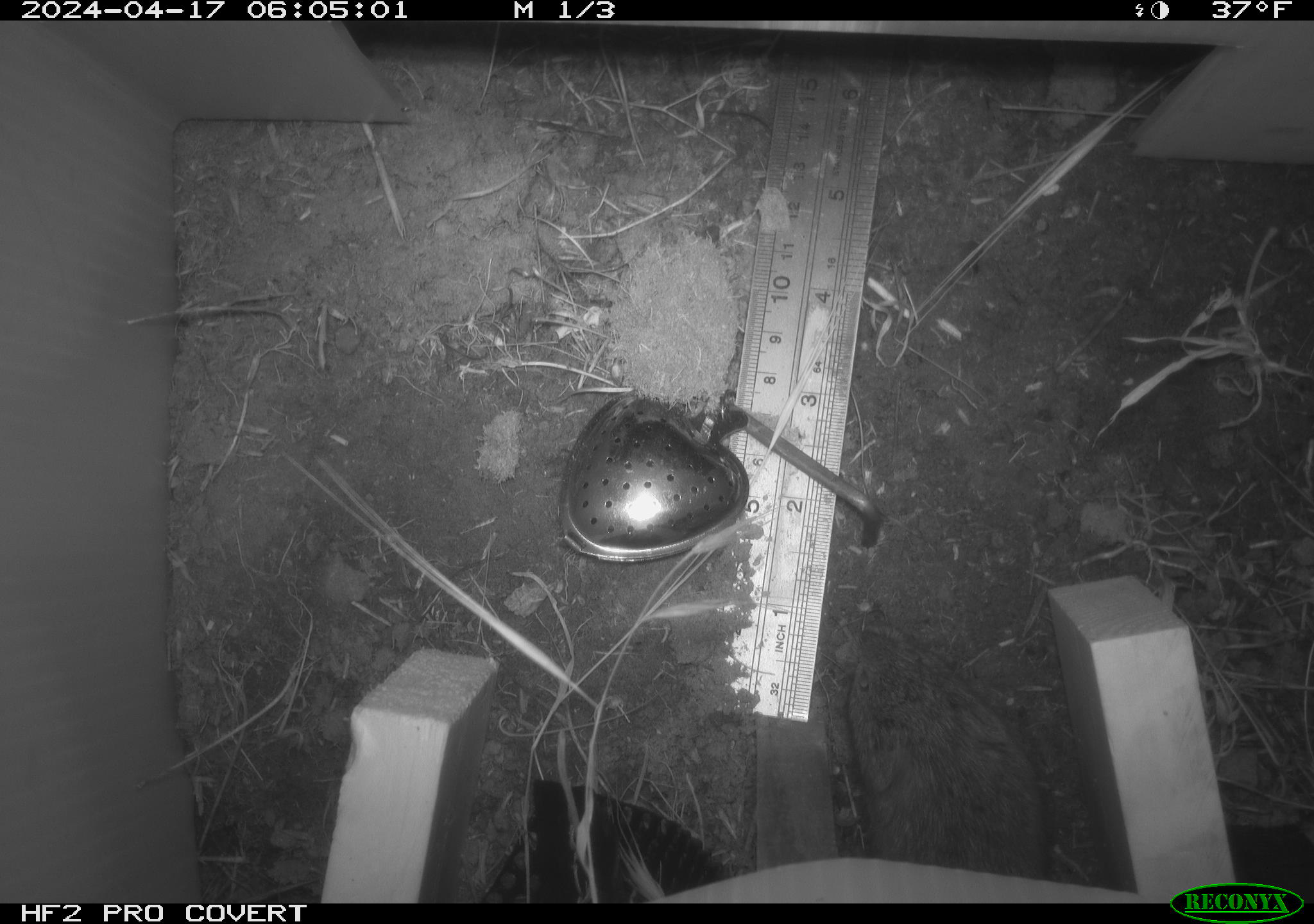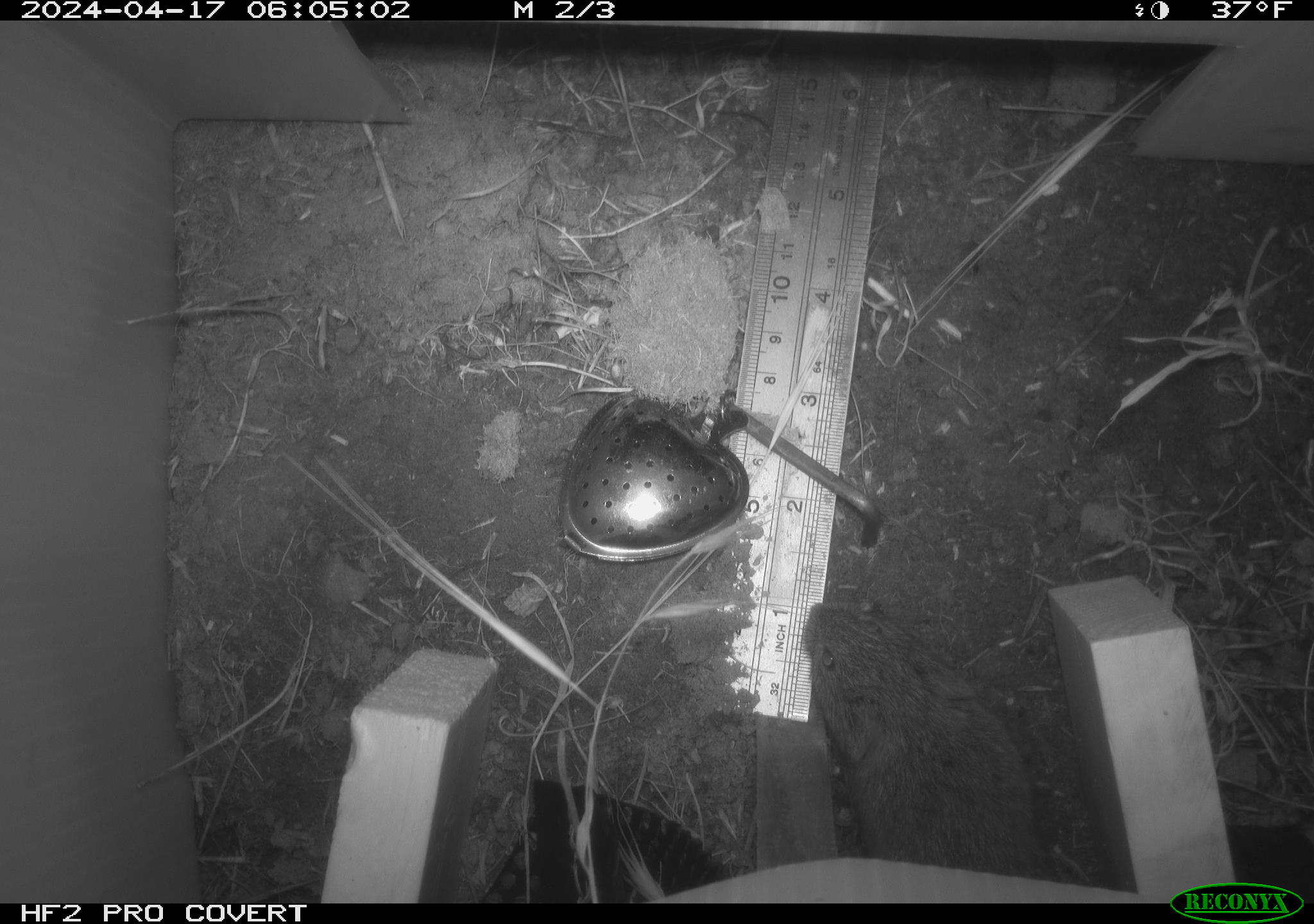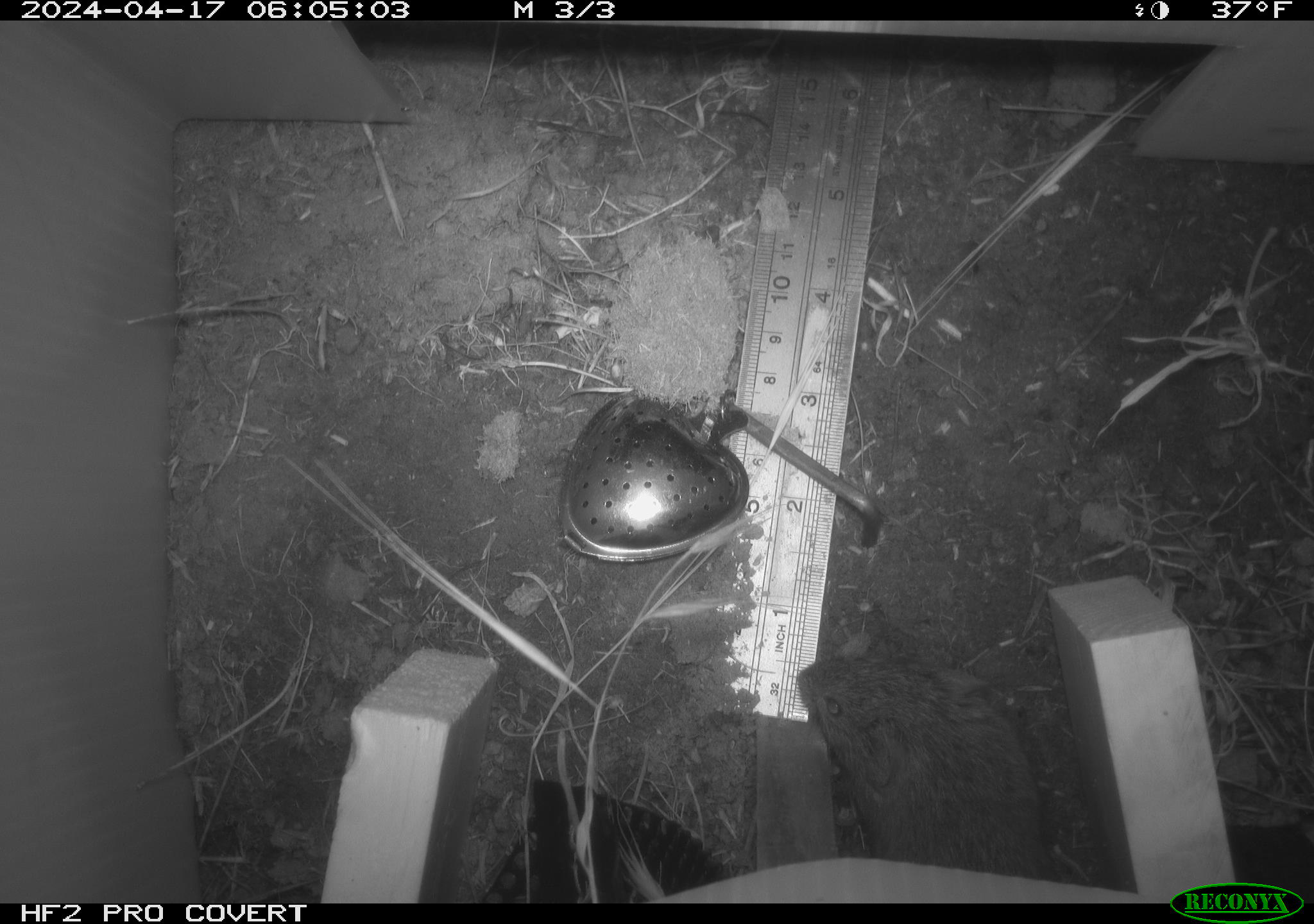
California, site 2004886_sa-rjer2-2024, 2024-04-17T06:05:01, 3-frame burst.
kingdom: Animalia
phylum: Chordata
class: Mammalia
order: Rodentia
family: Cricetidae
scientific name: Arvicolinae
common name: voles, lemmings, and muskrats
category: arvicolinae subfamily